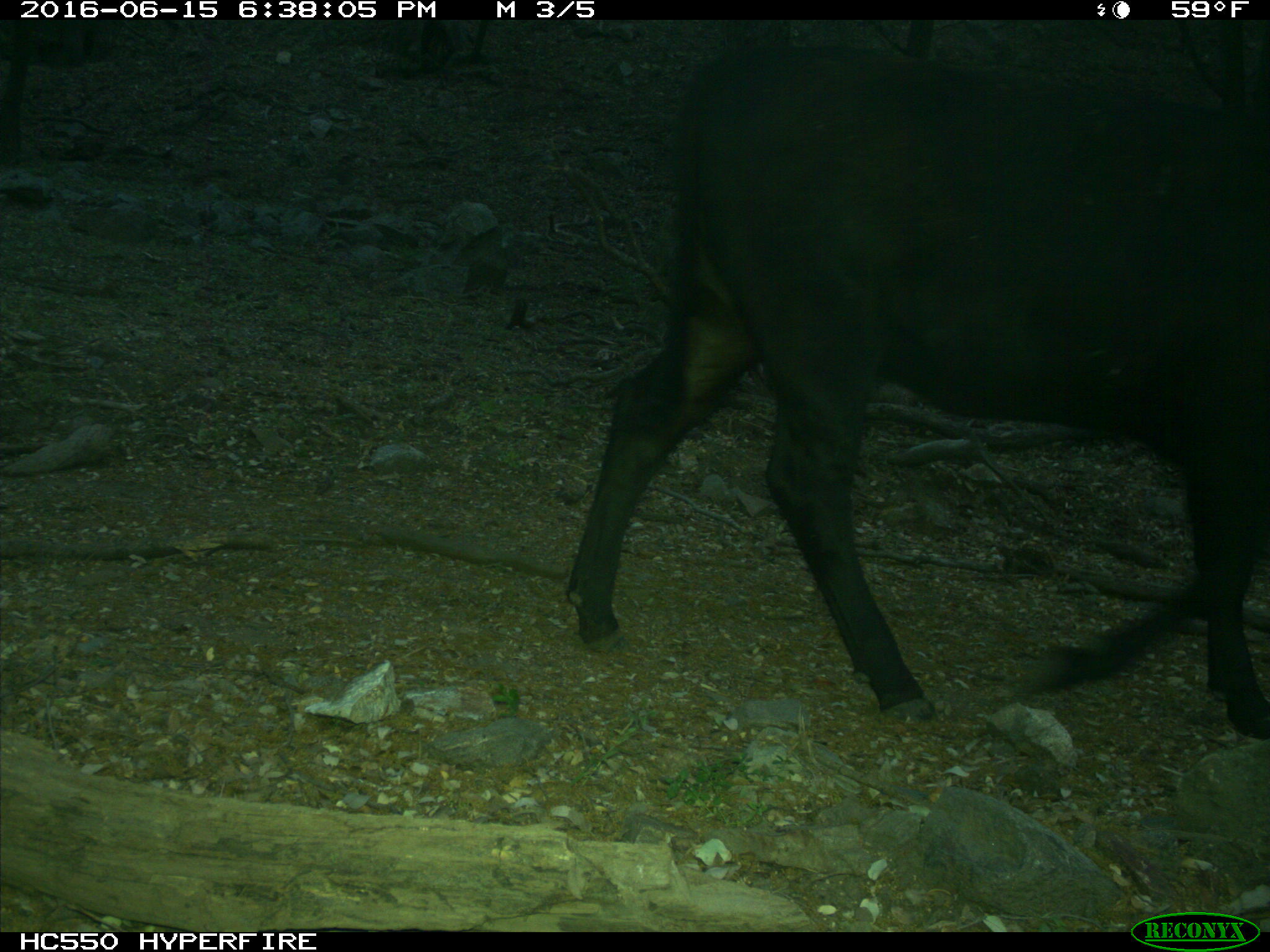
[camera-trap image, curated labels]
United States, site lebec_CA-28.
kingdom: Animalia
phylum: Chordata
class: Mammalia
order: Artiodactyla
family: Bovidae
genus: Bos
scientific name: Bos taurus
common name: domestic cow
Bos taurus (domestic cow).